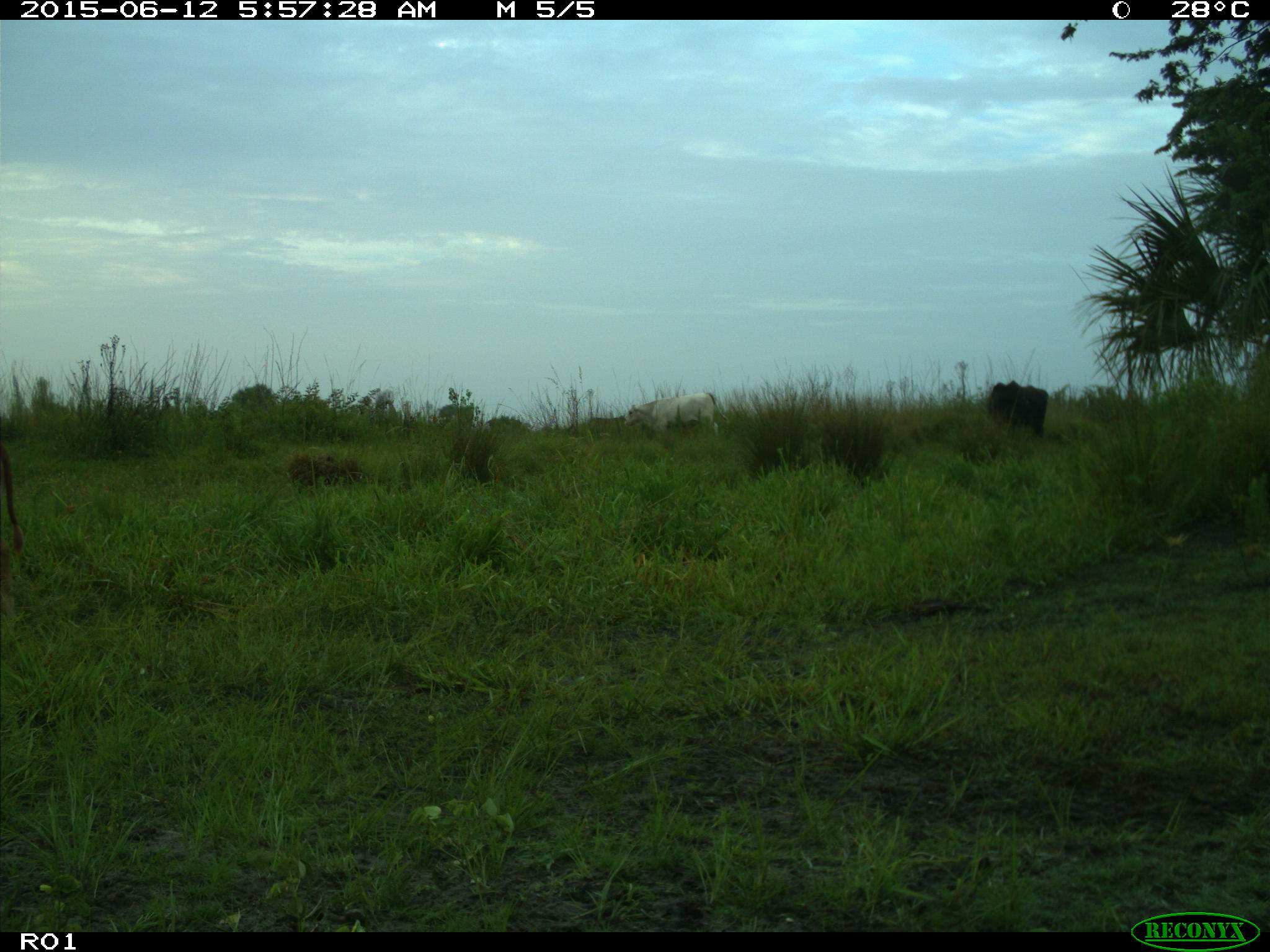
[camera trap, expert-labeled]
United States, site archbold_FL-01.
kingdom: Animalia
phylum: Chordata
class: Mammalia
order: Artiodactyla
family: Bovidae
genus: Bos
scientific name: Bos taurus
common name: domestic cow